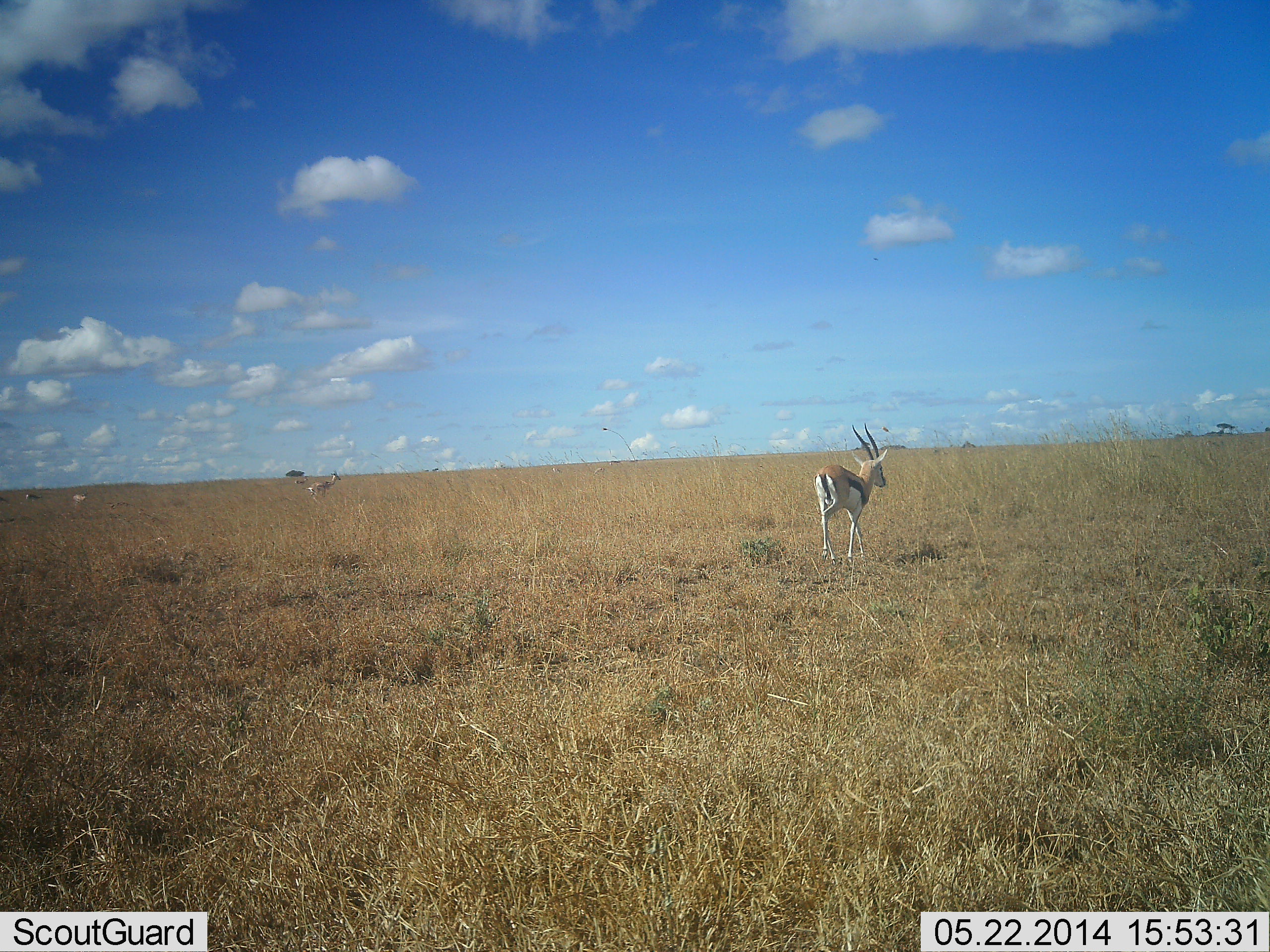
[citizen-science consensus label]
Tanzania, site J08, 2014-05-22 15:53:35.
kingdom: Animalia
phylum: Chordata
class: Mammalia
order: Artiodactyla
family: Bovidae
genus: Eudorcas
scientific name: Eudorcas thomsonii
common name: thomson's gazelle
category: gazellethomsons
Gazellethomsons (thomson's gazelle) (Eudorcas thomsonii), count 4. Behavior (volunteer vote fractions): standing 50%, resting 0%, moving 60%, interacting 0%. Young present (vote fraction): 0%. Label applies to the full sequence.